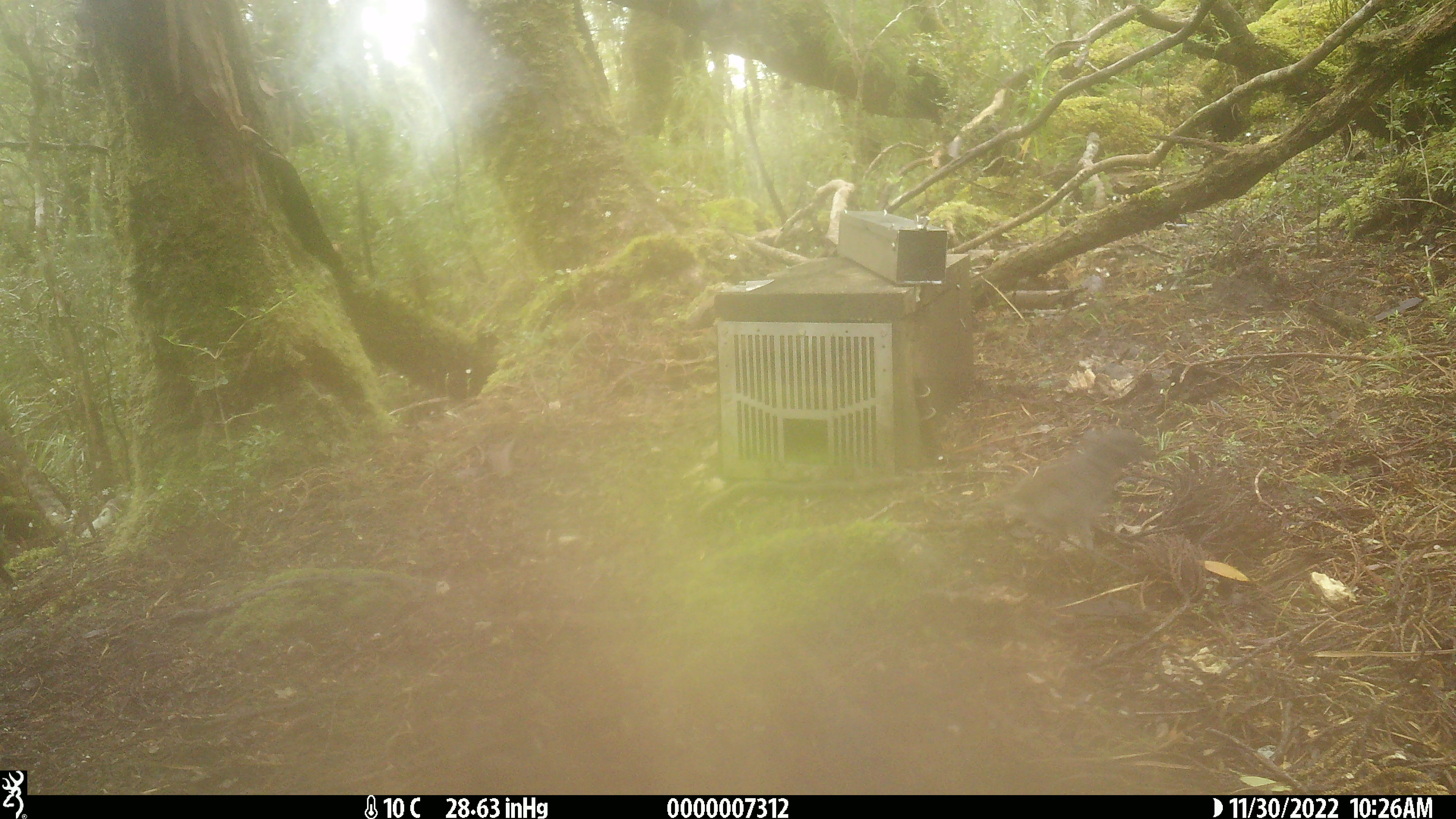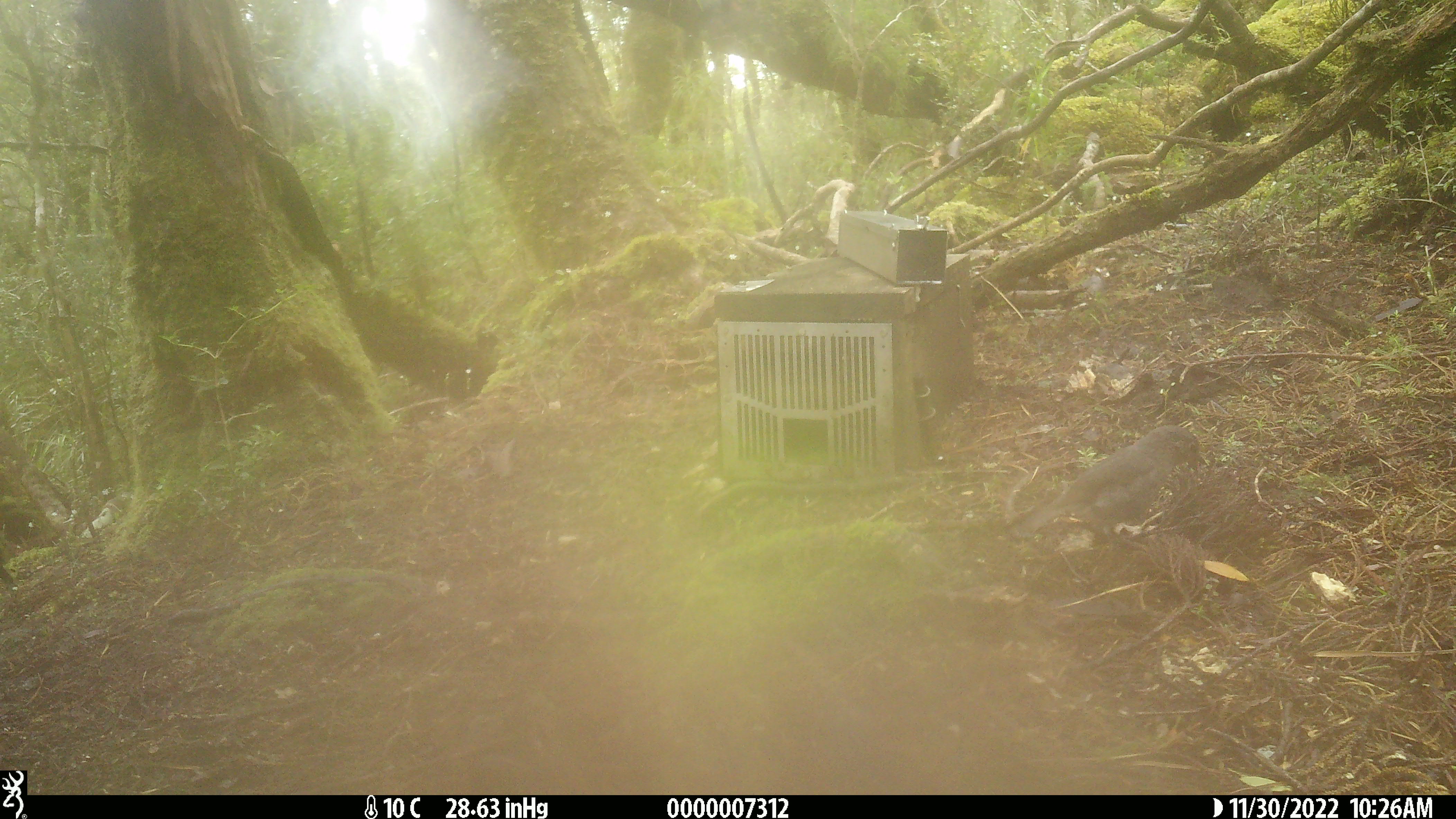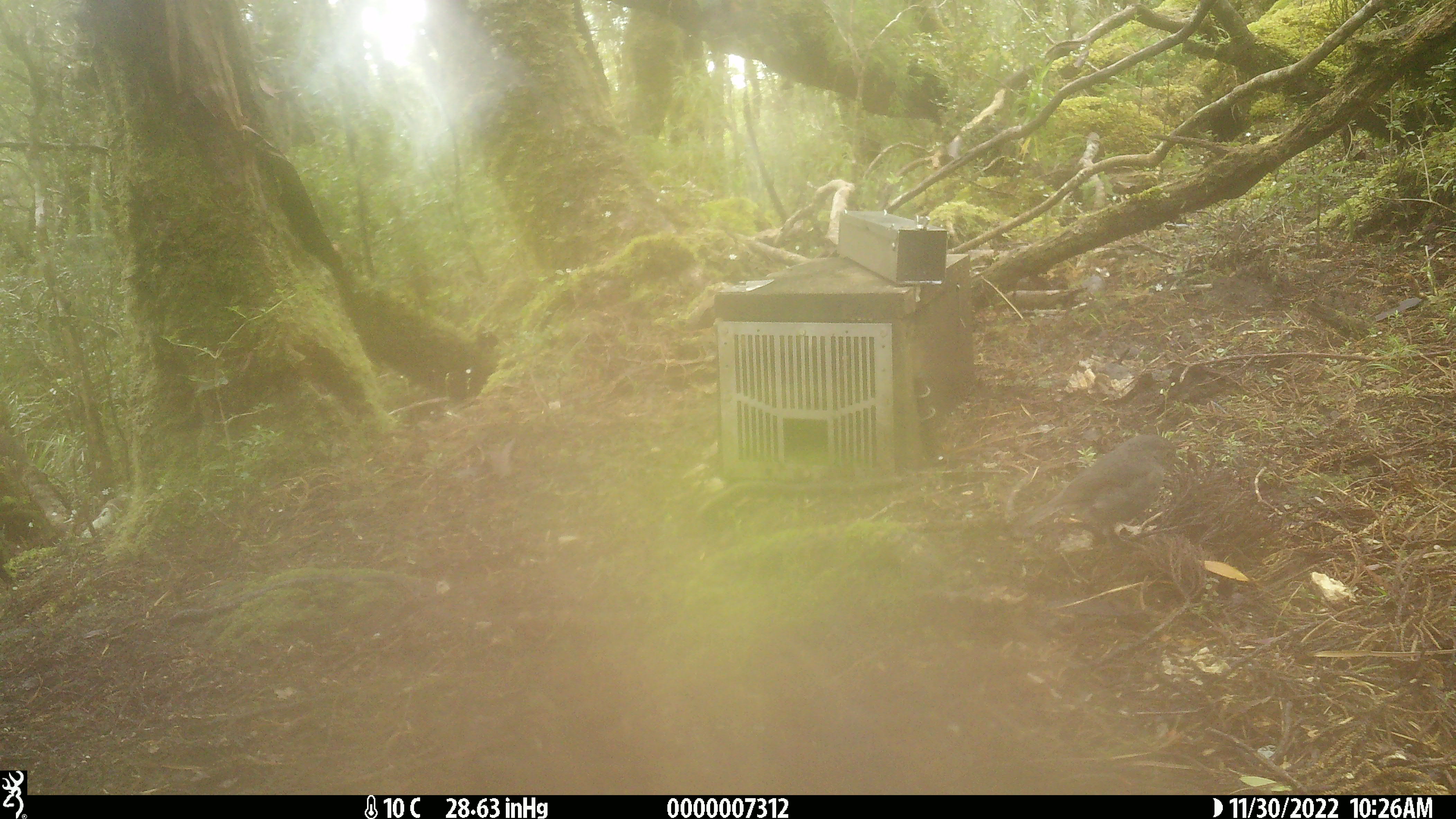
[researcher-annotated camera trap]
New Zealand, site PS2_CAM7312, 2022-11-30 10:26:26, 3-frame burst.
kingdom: Animalia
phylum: Chordata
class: Aves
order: Passeriformes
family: Petroicidae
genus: Petroica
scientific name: Petroica australis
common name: new zealand robin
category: robin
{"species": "robin (new zealand robin) (Petroica australis)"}